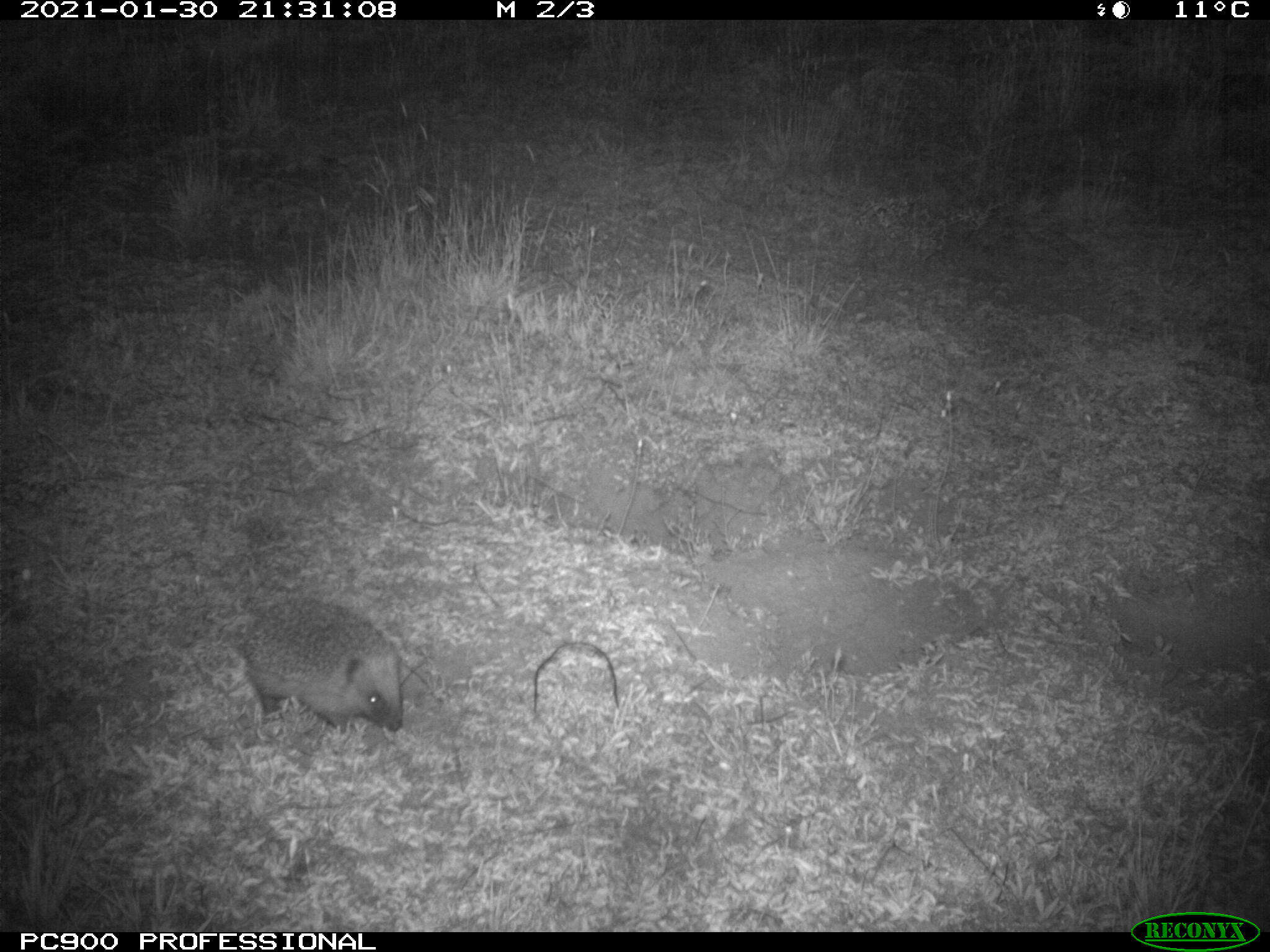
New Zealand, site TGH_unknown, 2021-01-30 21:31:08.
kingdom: Animalia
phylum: Chordata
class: Mammalia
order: Eulipotyphla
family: Erinaceidae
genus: Erinaceus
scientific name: Erinaceus europaeus europaeus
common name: european hedgehog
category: hedgehog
Hedgehog (european hedgehog) (Erinaceus europaeus europaeus).